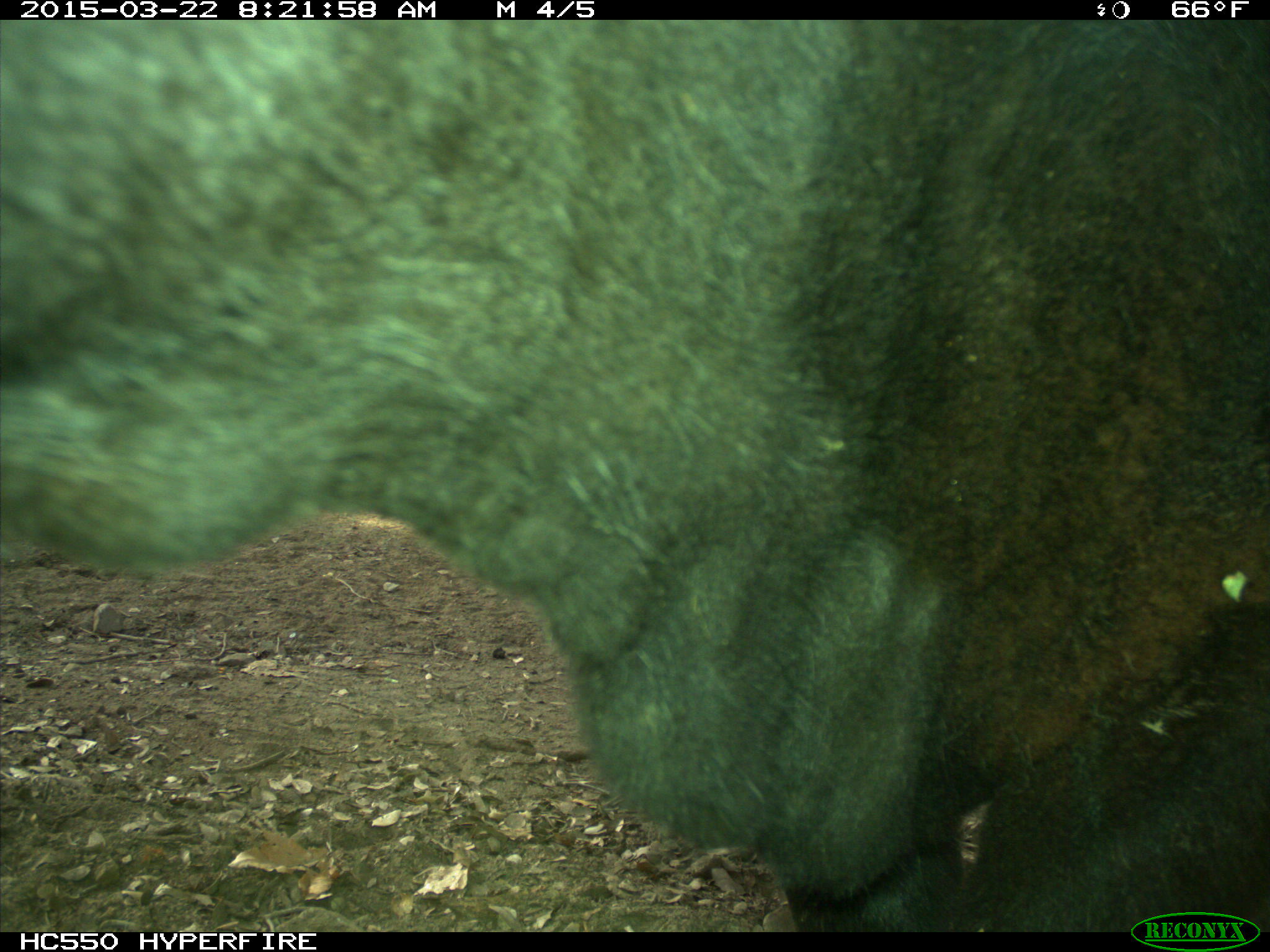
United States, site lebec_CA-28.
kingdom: Animalia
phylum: Chordata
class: Mammalia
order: Artiodactyla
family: Bovidae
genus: Bos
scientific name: Bos taurus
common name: domestic cow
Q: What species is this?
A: Bos taurus (domestic cow).